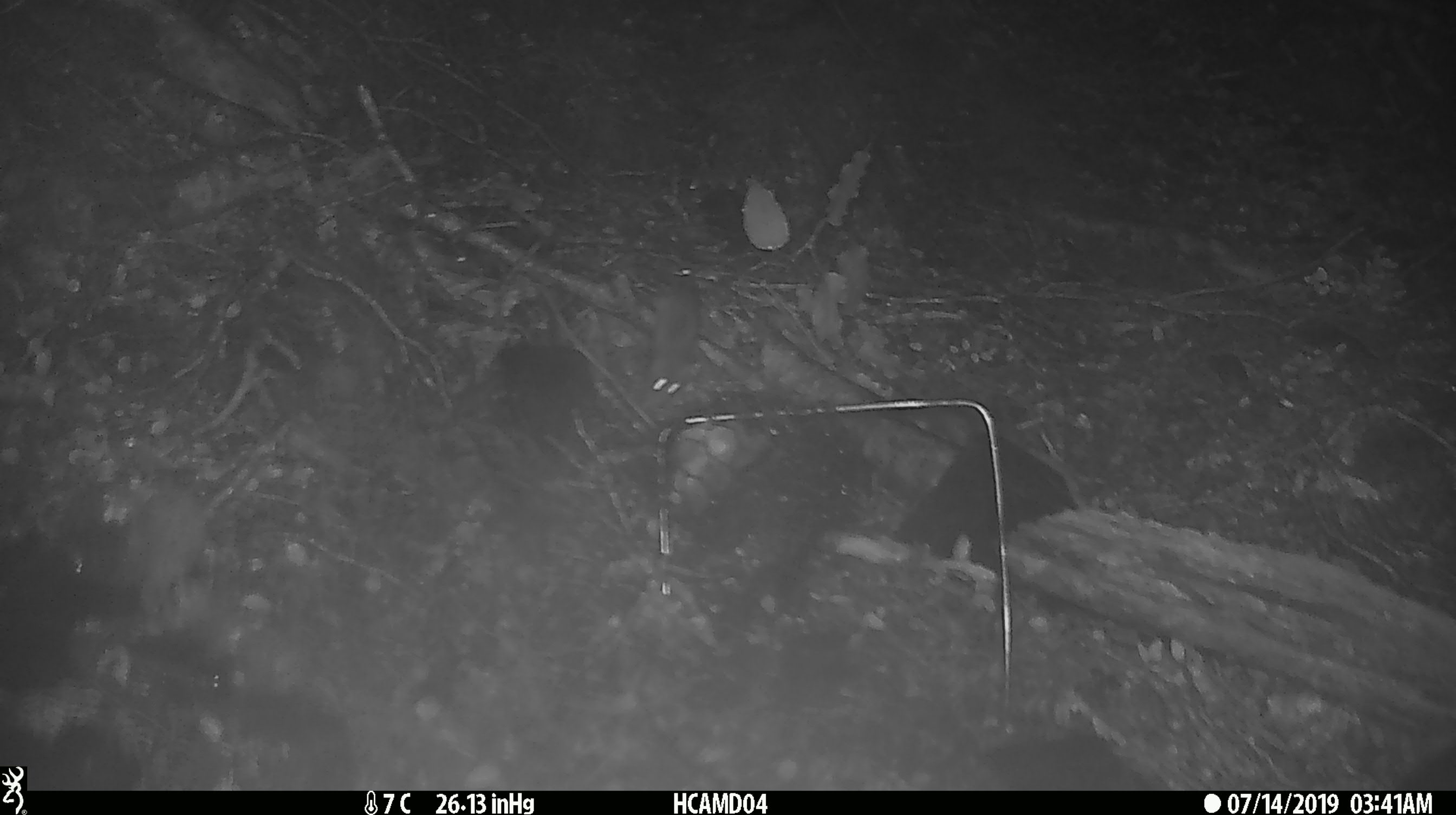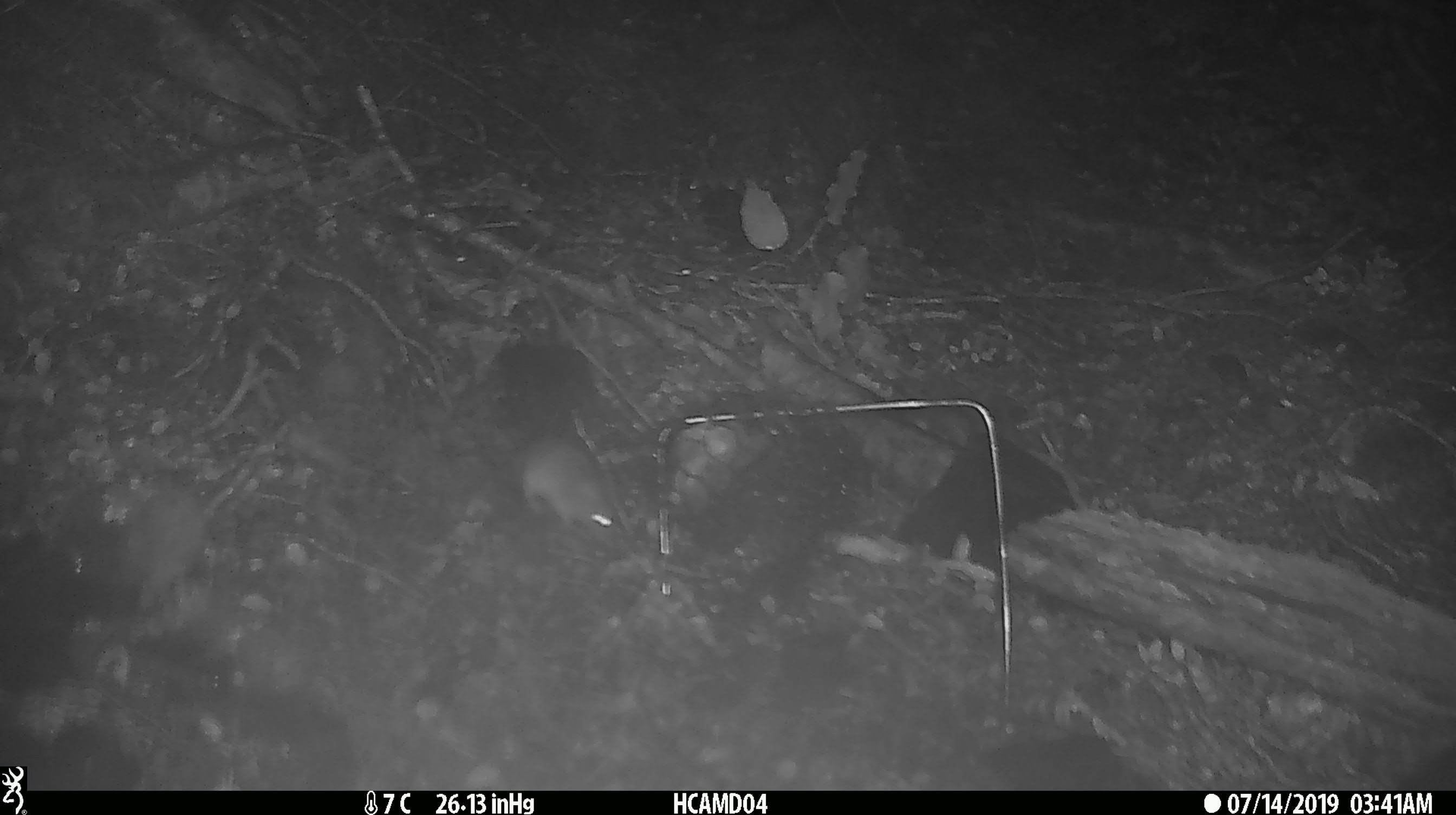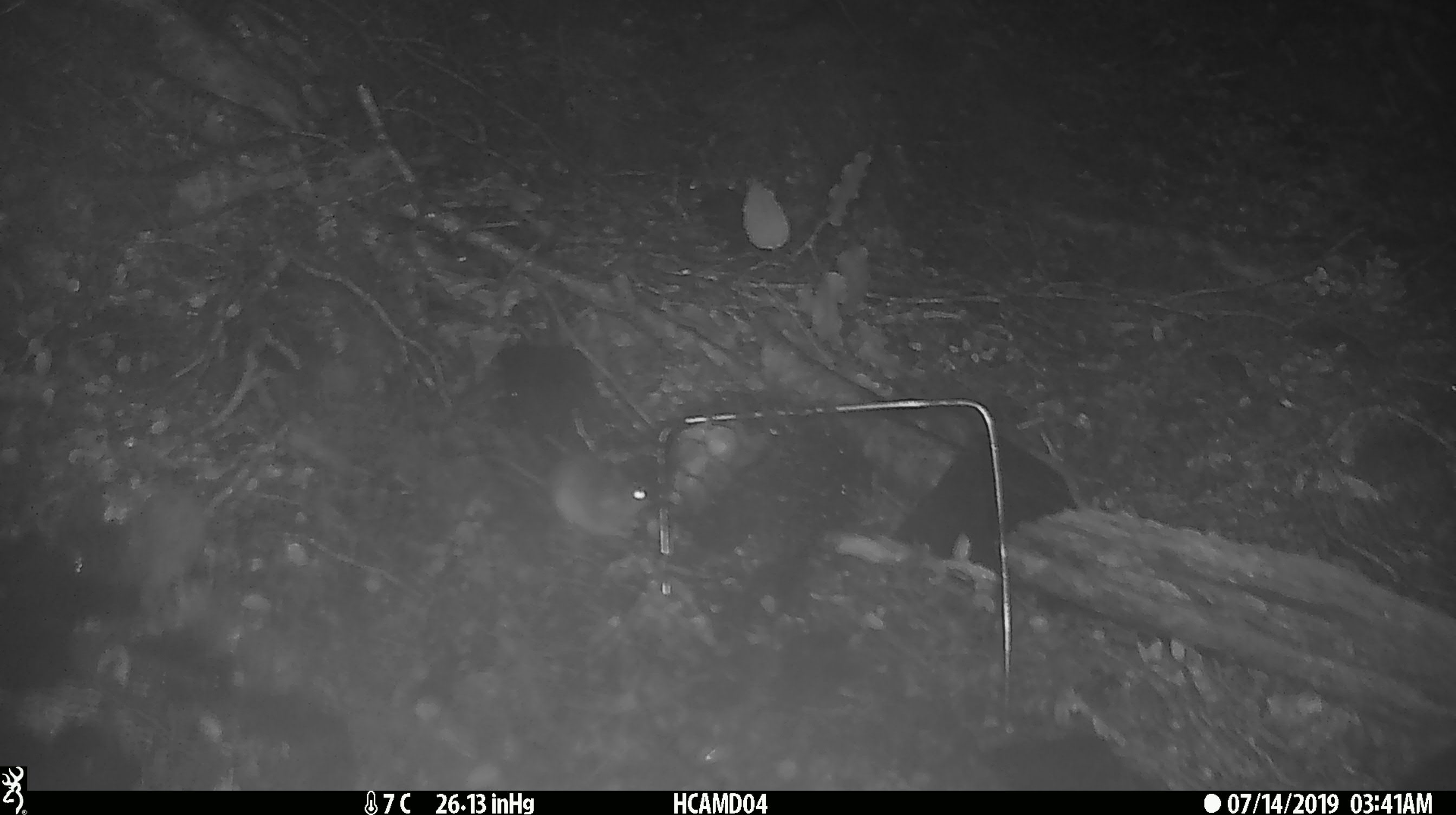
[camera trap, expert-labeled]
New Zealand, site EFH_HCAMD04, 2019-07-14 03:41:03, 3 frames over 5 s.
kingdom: Animalia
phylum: Chordata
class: Mammalia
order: Rodentia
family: Muridae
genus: Mus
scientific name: Mus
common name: mouse